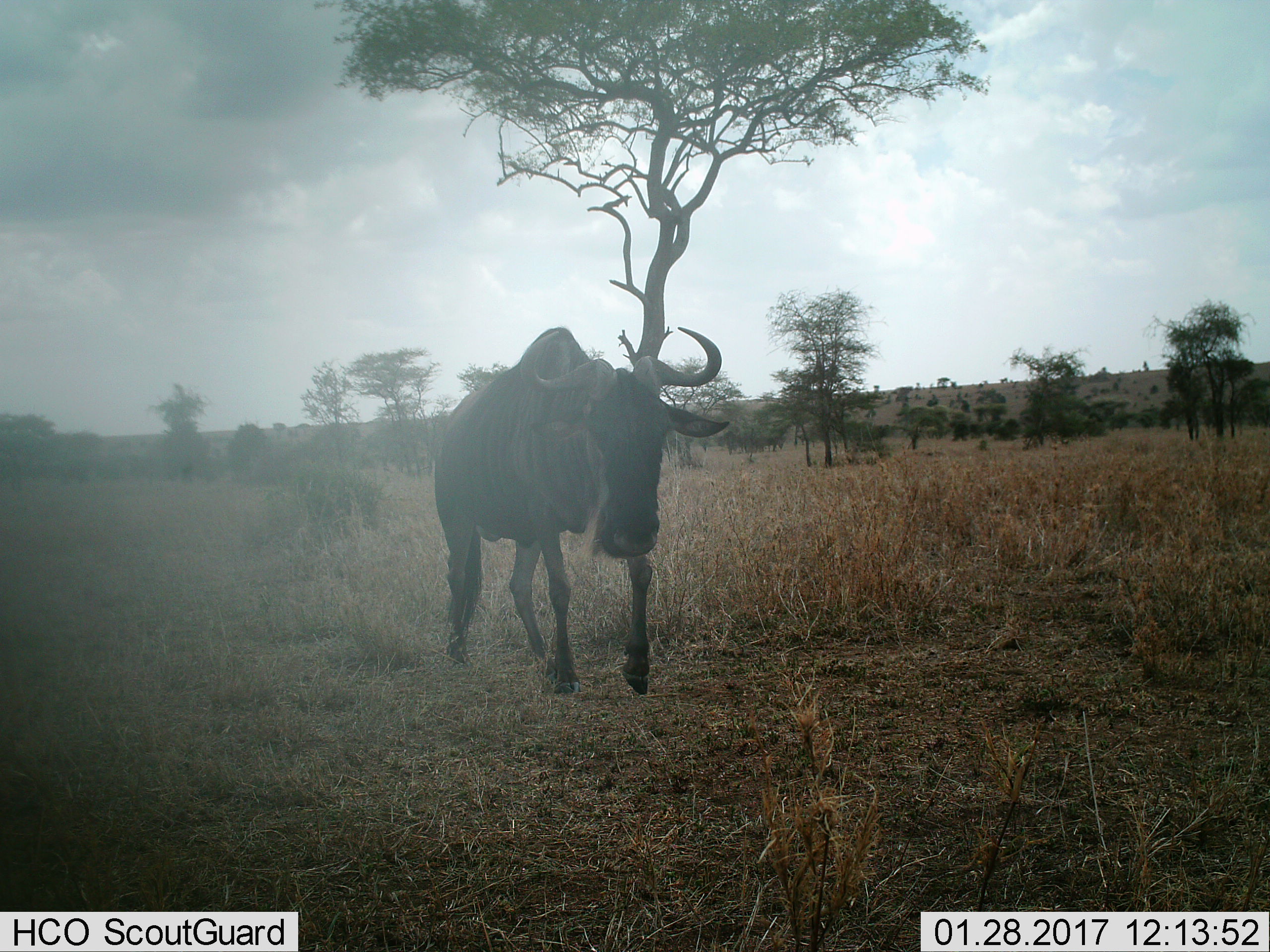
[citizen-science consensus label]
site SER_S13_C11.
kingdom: Animalia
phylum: Chordata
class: Mammalia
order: Artiodactyla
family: Bovidae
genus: Connochaetes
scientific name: Connochaetes taurinus taurinus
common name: blue wildebeest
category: wildebeestblue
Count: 1.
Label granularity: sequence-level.